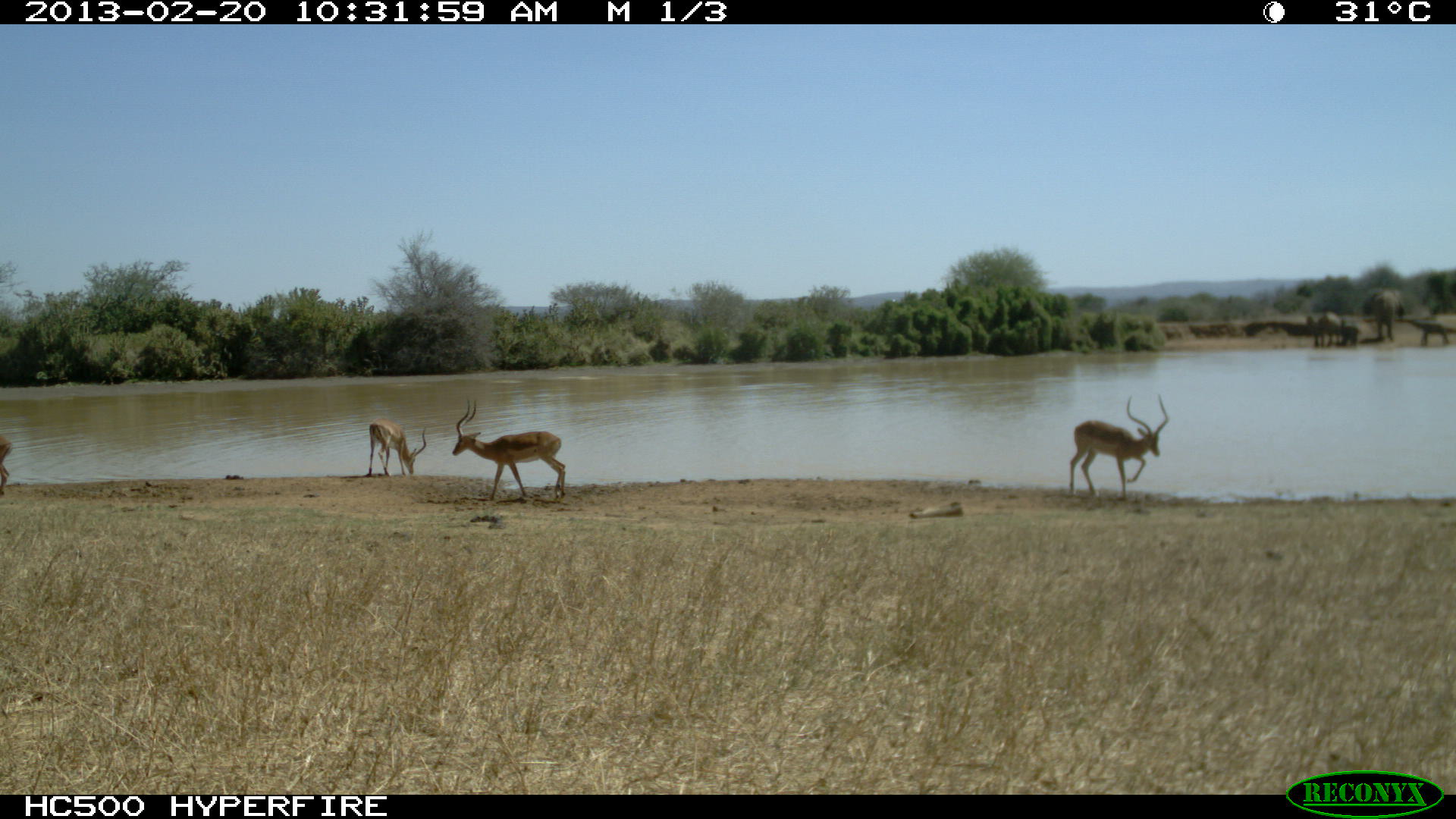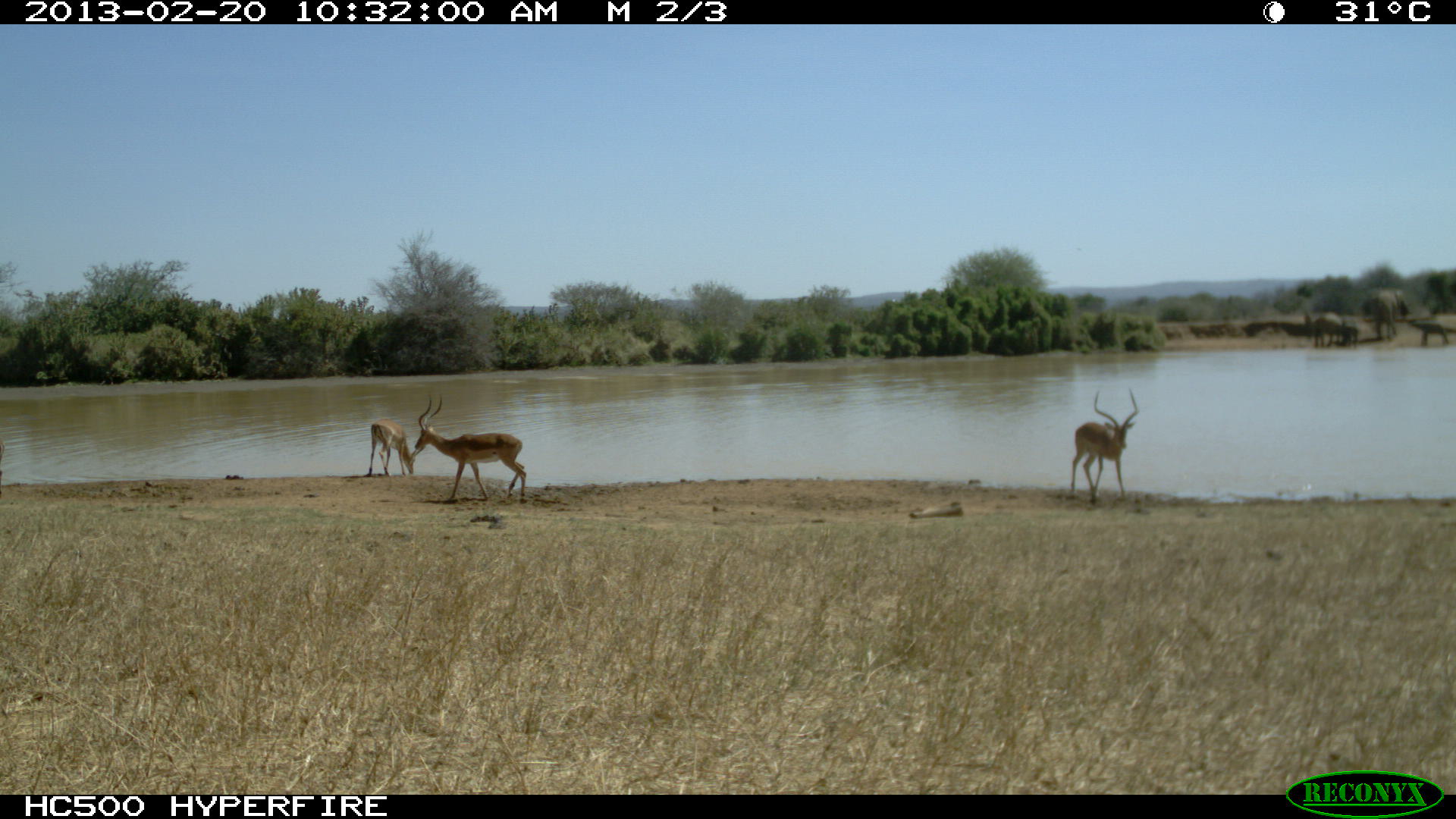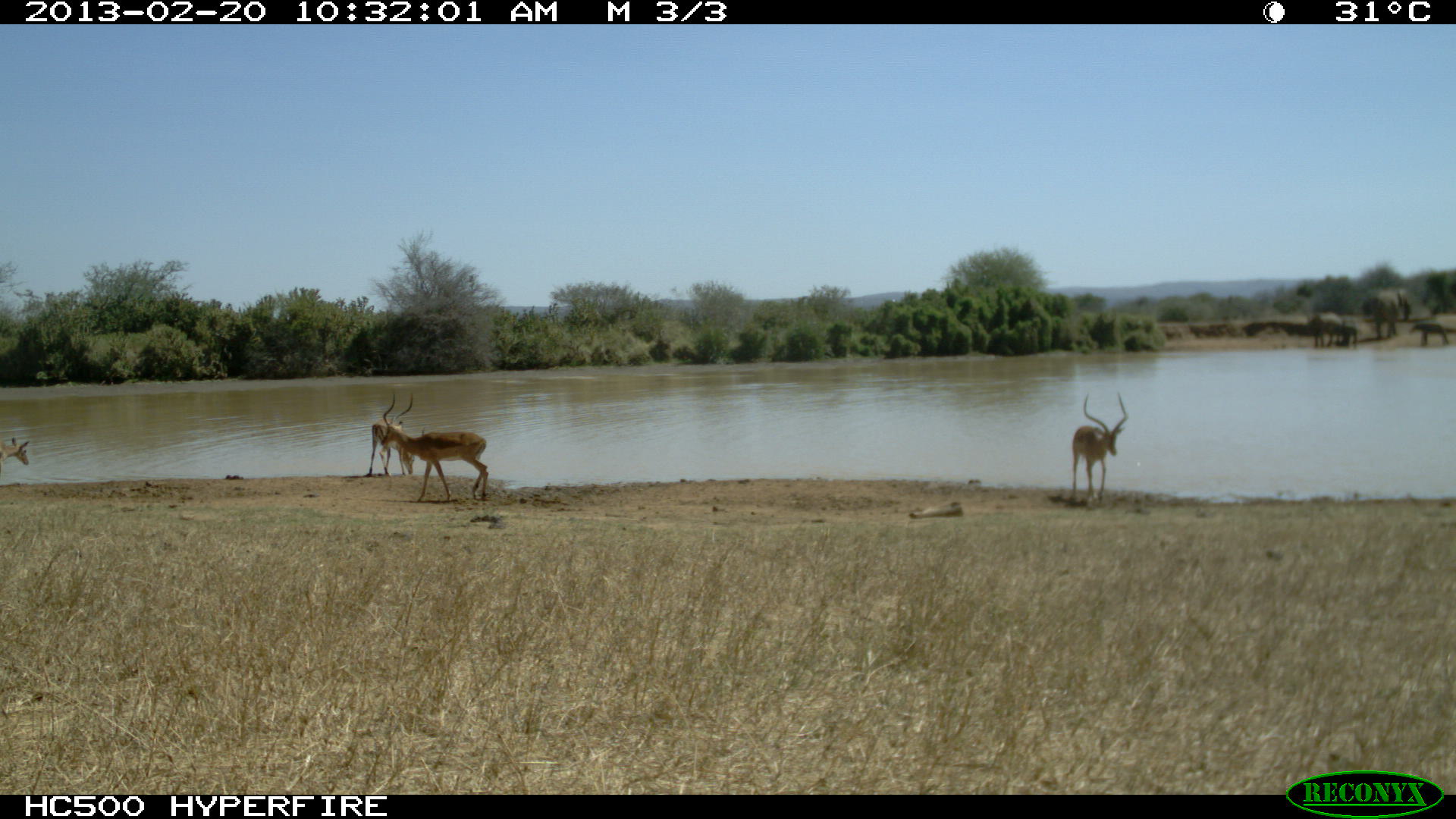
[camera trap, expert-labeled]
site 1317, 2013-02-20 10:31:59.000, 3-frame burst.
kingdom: Animalia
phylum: Chordata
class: Mammalia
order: Artiodactyla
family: Bovidae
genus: Aepyceros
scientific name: Aepyceros melampus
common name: impala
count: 4